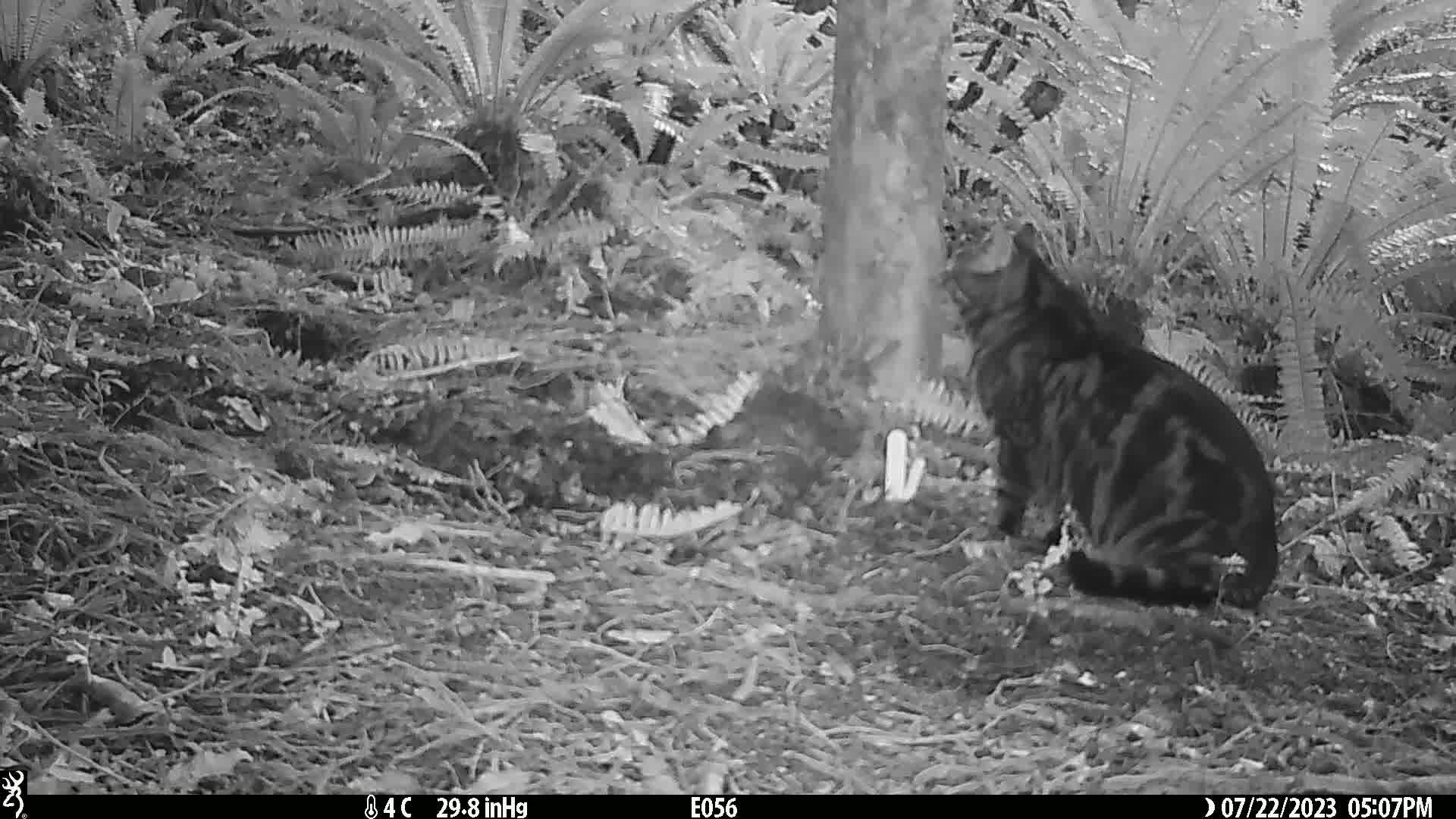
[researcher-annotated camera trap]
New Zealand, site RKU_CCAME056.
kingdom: Animalia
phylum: Chordata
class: Mammalia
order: Carnivora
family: Felidae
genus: Felis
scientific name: Felis catus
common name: domestic cat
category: cat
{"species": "cat (domestic cat) (Felis catus)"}